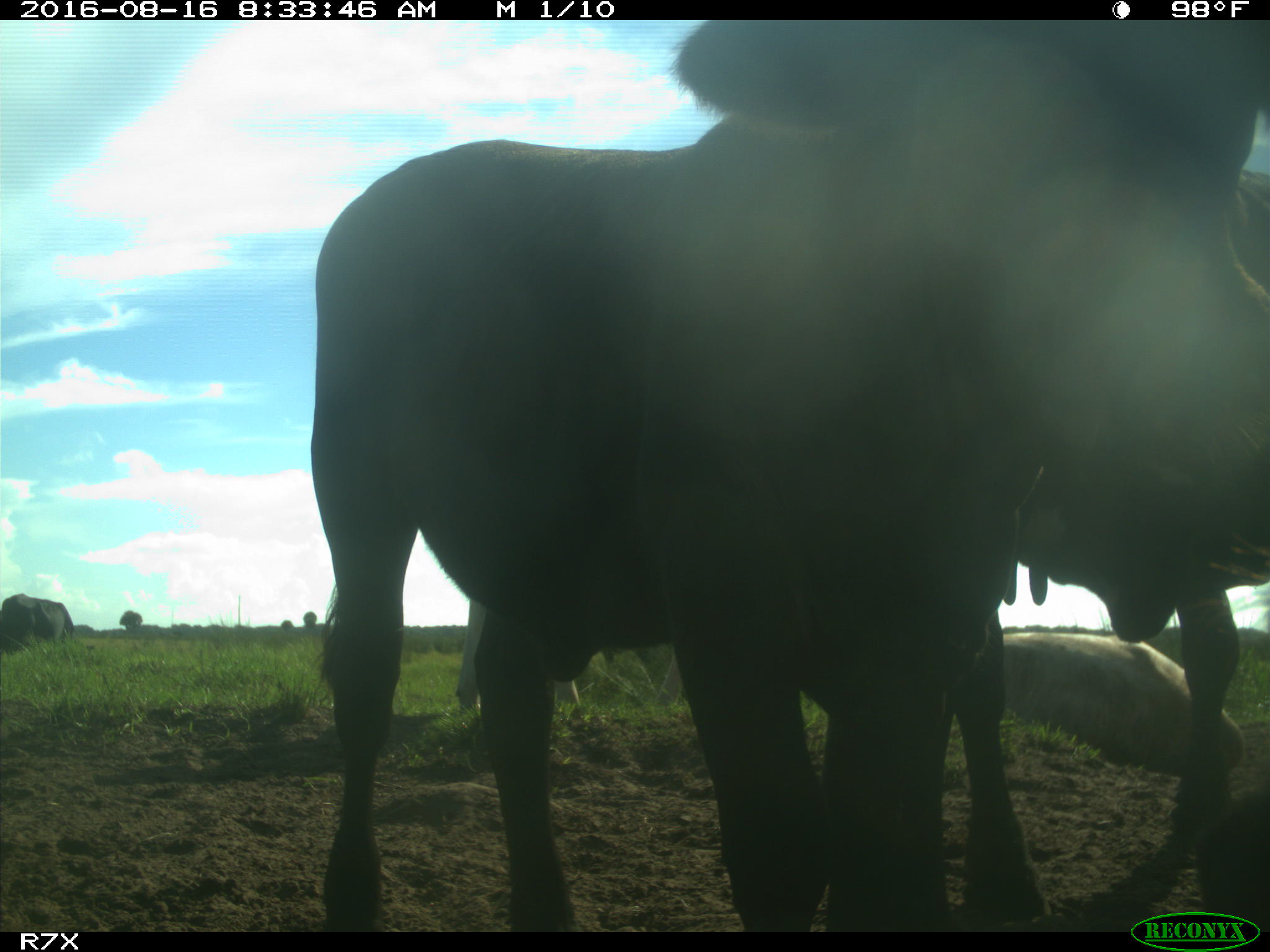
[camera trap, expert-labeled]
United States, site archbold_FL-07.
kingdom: Animalia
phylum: Chordata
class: Mammalia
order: Artiodactyla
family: Bovidae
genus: Bos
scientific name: Bos taurus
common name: domestic cow